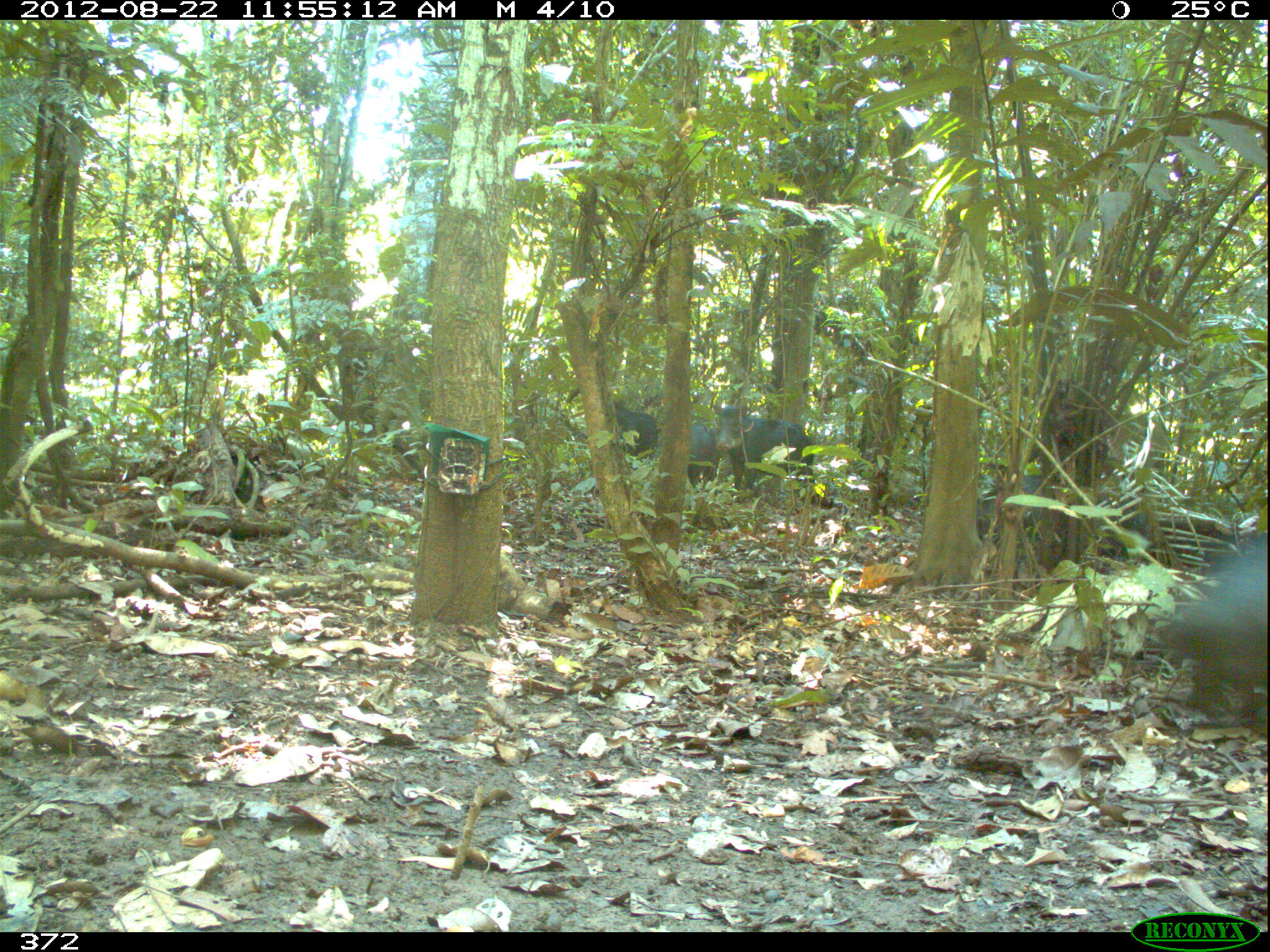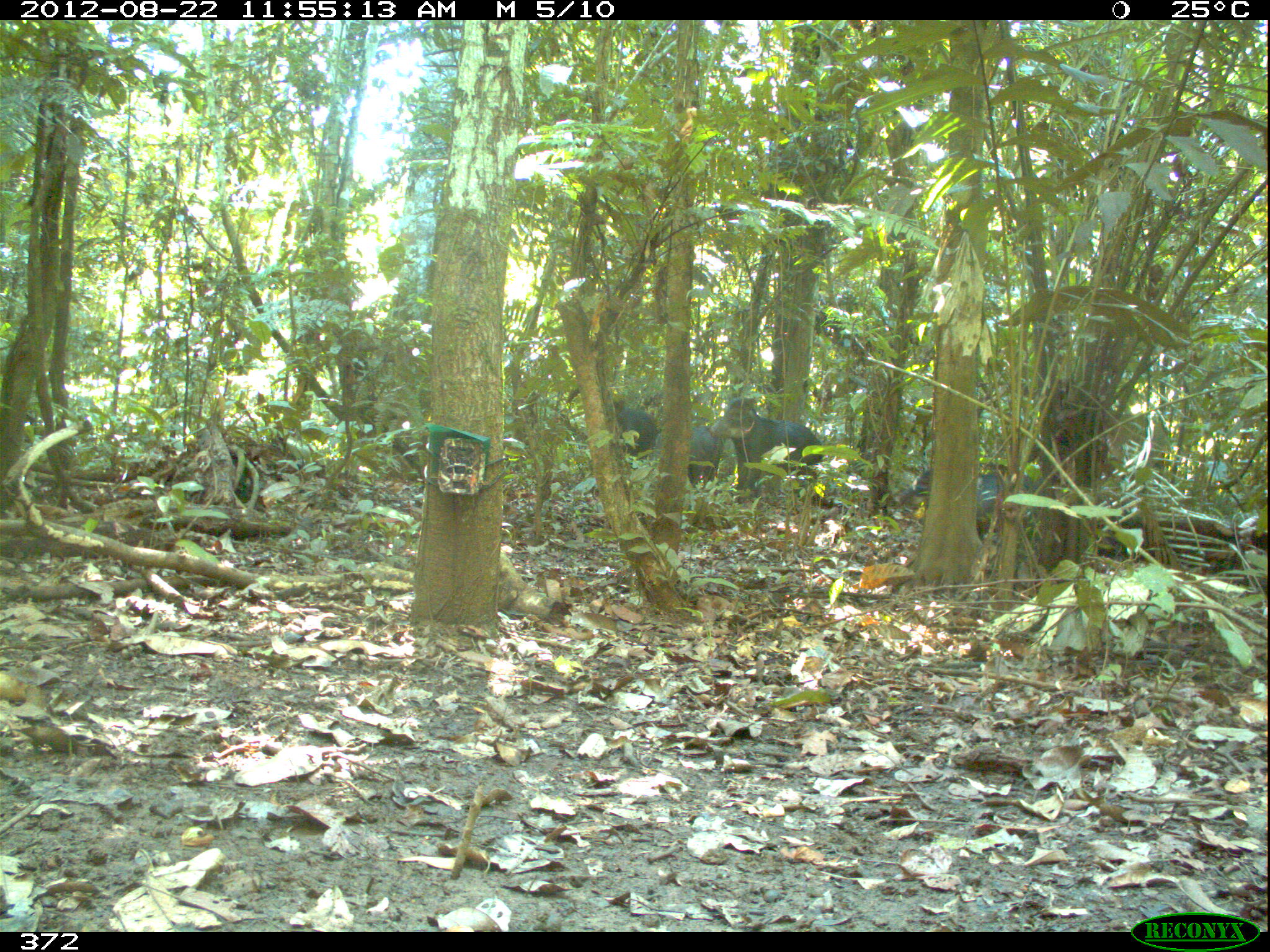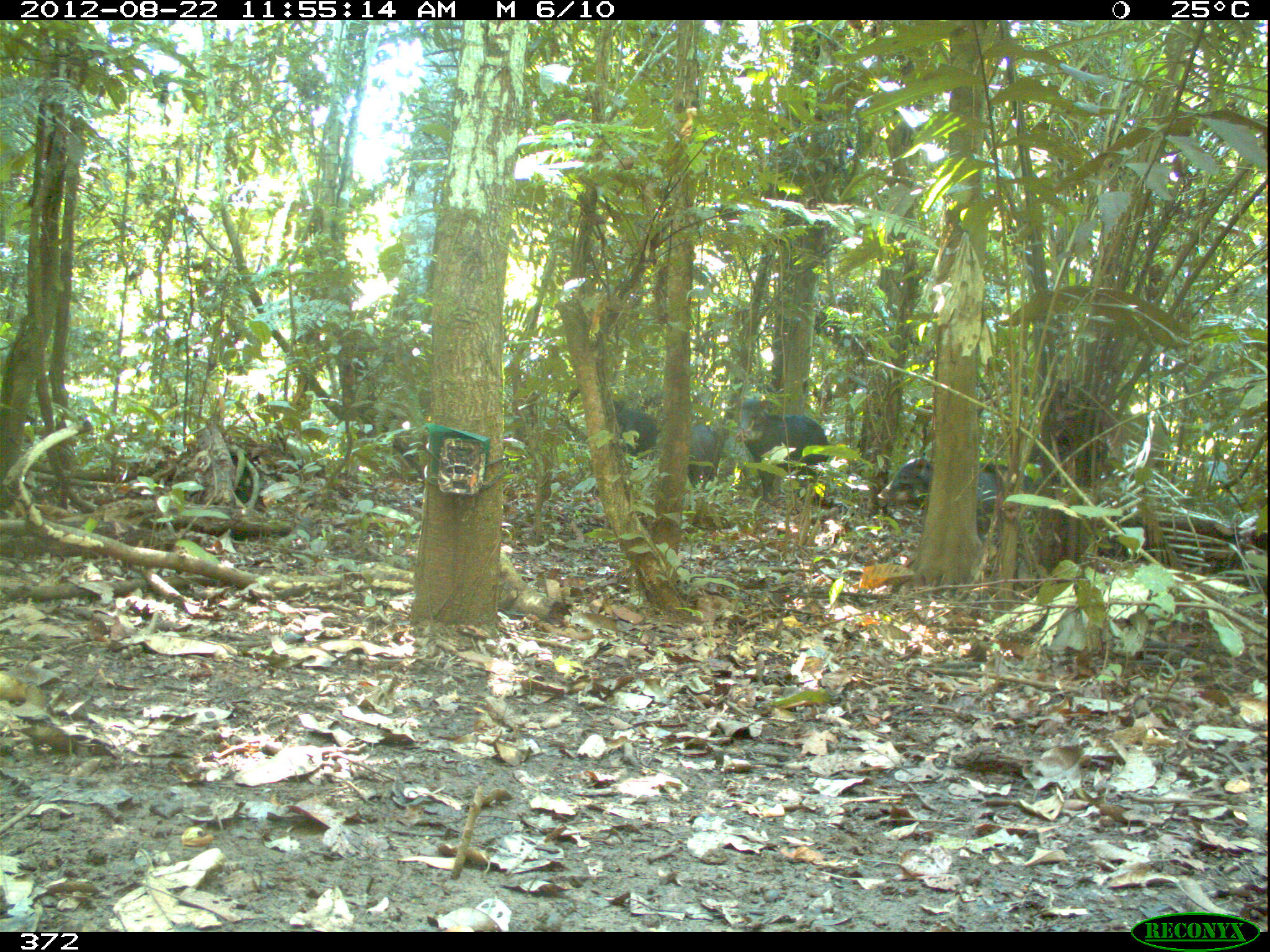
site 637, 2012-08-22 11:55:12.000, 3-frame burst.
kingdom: Animalia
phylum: Chordata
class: Mammalia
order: Artiodactyla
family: Tayassuidae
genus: Tayassu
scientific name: Tayassu pecari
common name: white-lipped peccary